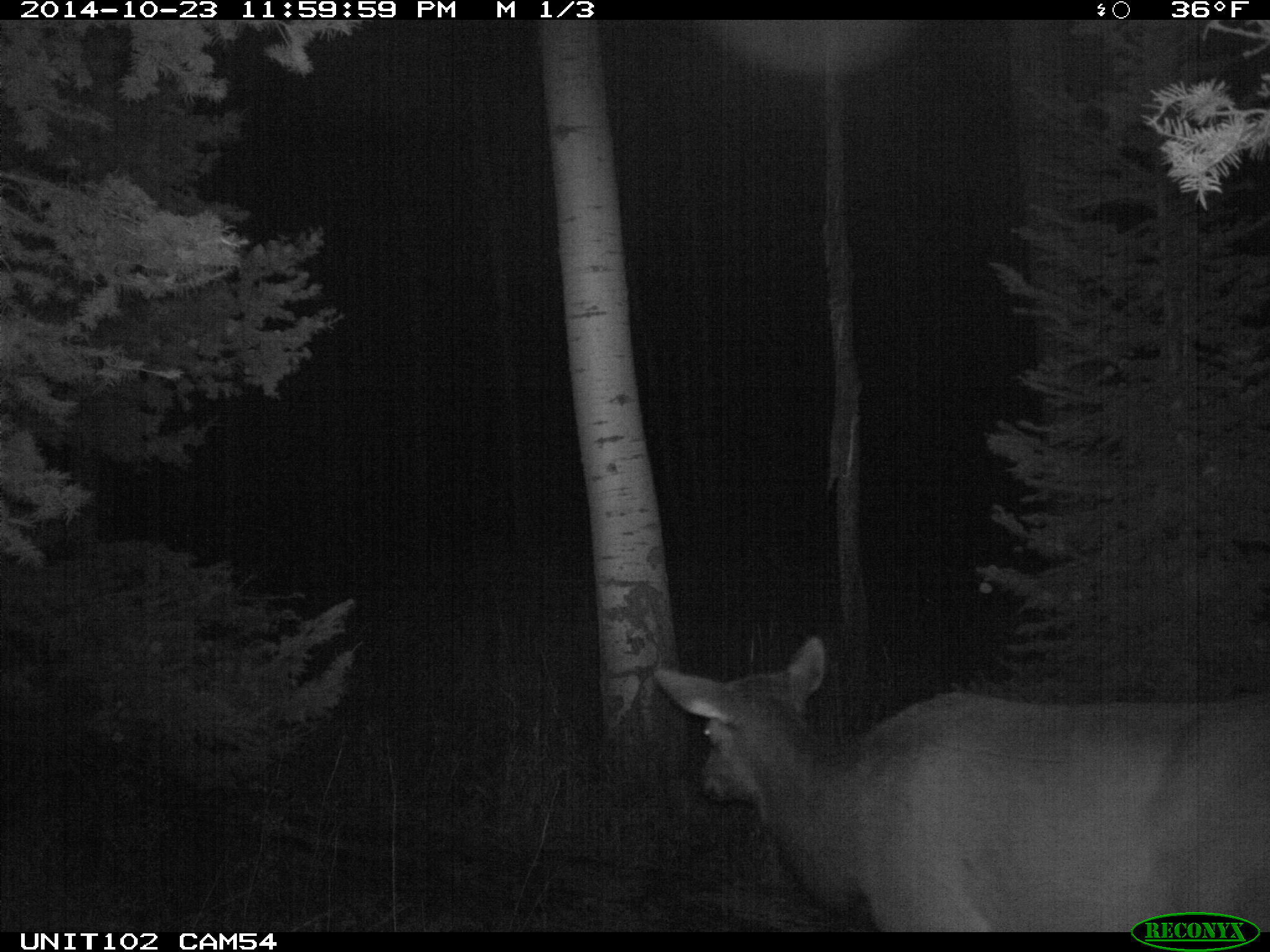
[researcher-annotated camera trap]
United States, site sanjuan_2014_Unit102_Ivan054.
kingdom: Animalia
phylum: Chordata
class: Mammalia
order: Artiodactyla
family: Cervidae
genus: Cervus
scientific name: Cervus elaphus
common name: red deer